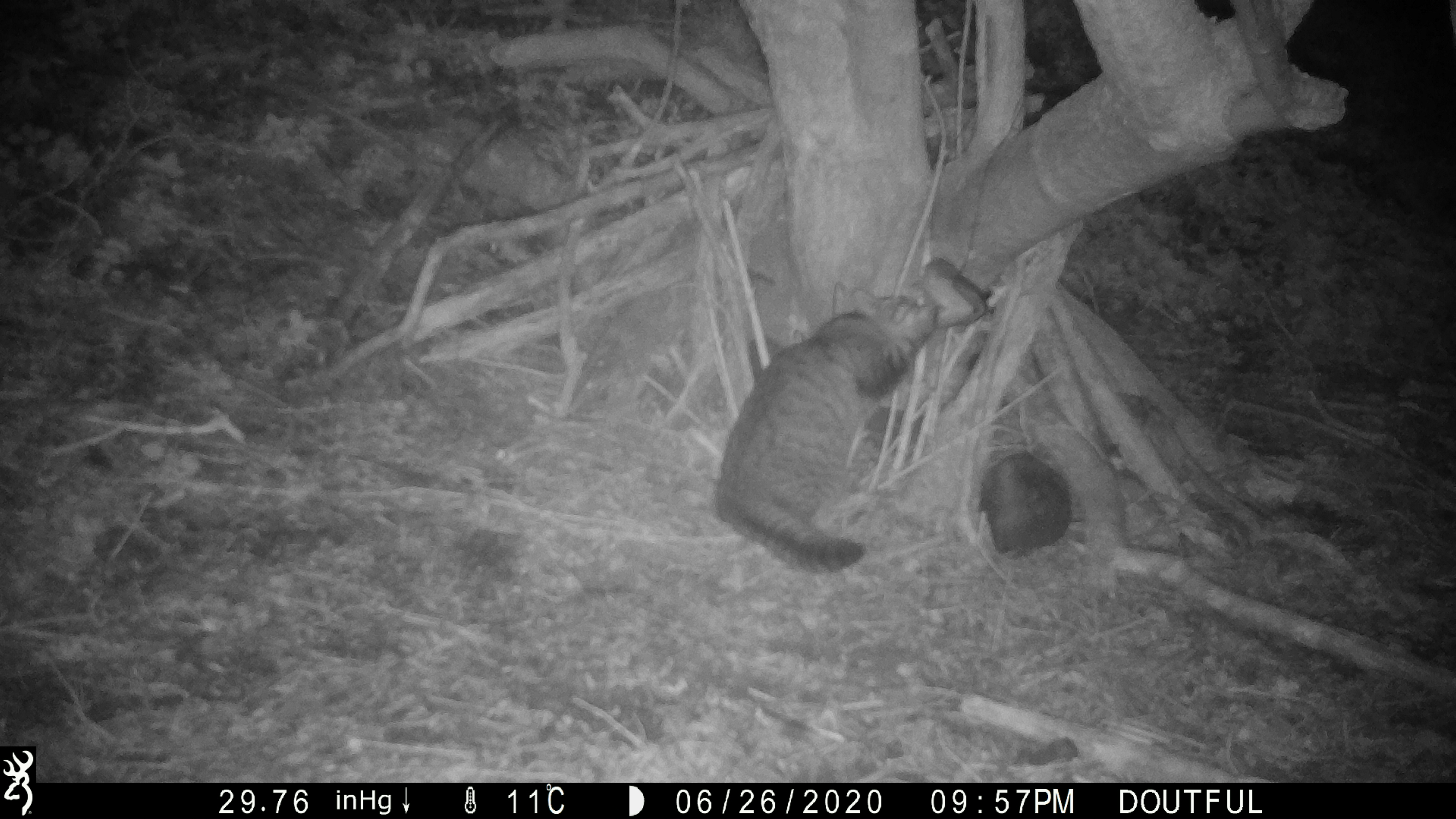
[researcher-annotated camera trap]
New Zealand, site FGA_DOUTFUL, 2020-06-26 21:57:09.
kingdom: Animalia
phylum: Chordata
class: Mammalia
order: Carnivora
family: Felidae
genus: Felis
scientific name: Felis catus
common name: domestic cat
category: cat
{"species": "cat (domestic cat) (Felis catus)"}